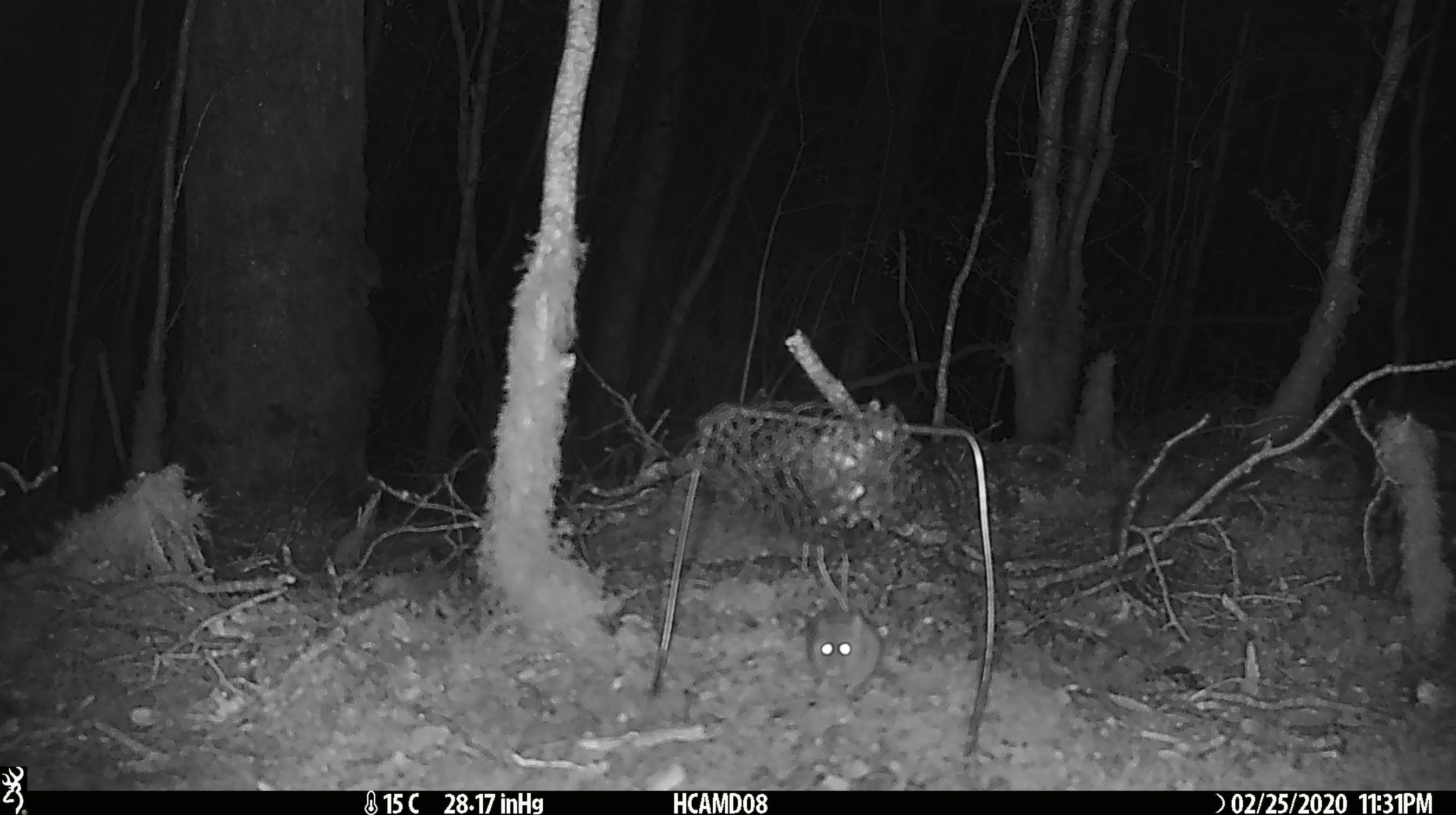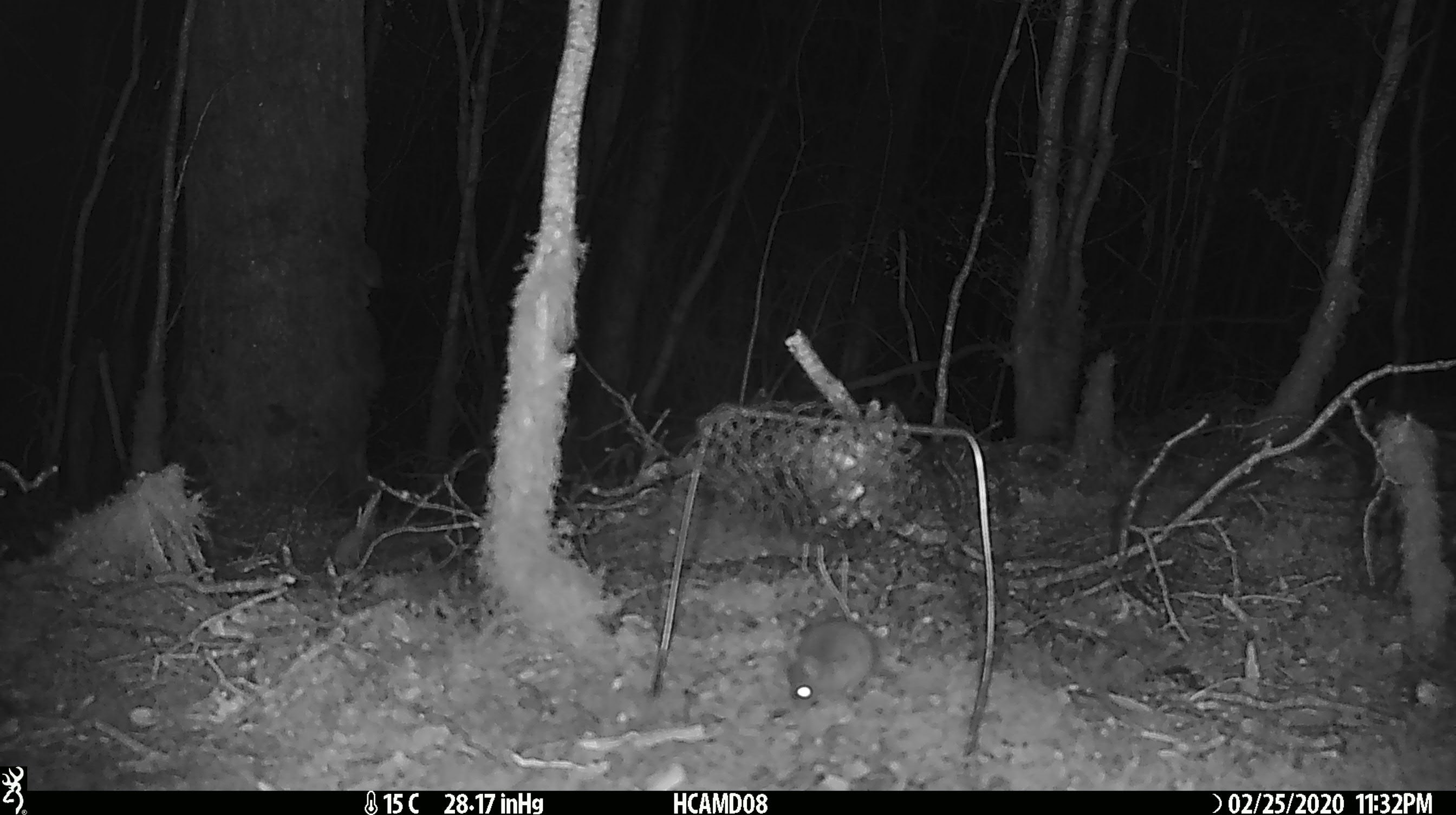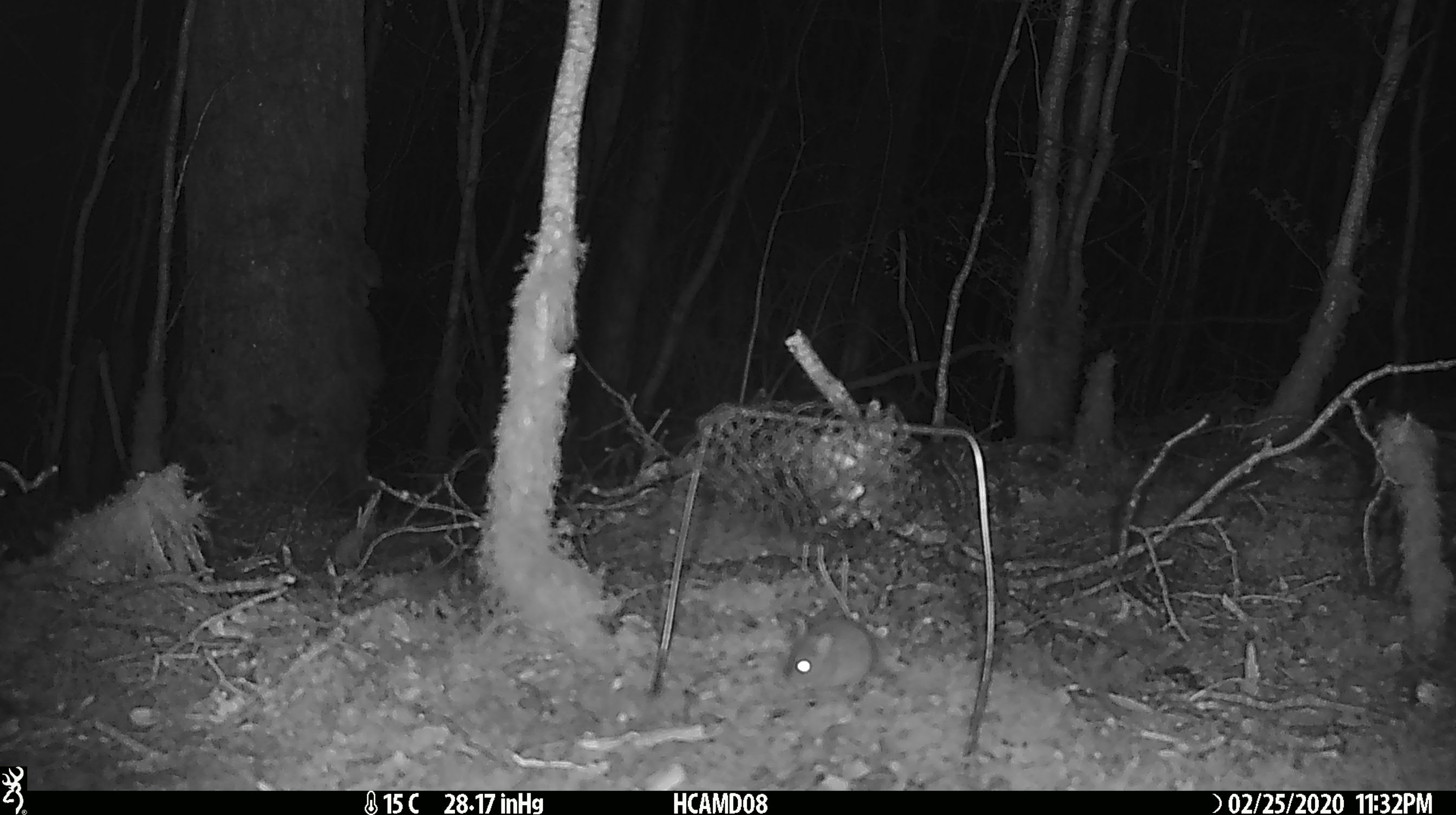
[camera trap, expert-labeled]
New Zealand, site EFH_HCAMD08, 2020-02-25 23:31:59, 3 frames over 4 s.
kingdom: Animalia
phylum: Chordata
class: Mammalia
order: Rodentia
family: Muridae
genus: Mus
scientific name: Mus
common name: mouse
Mouse (Mus).